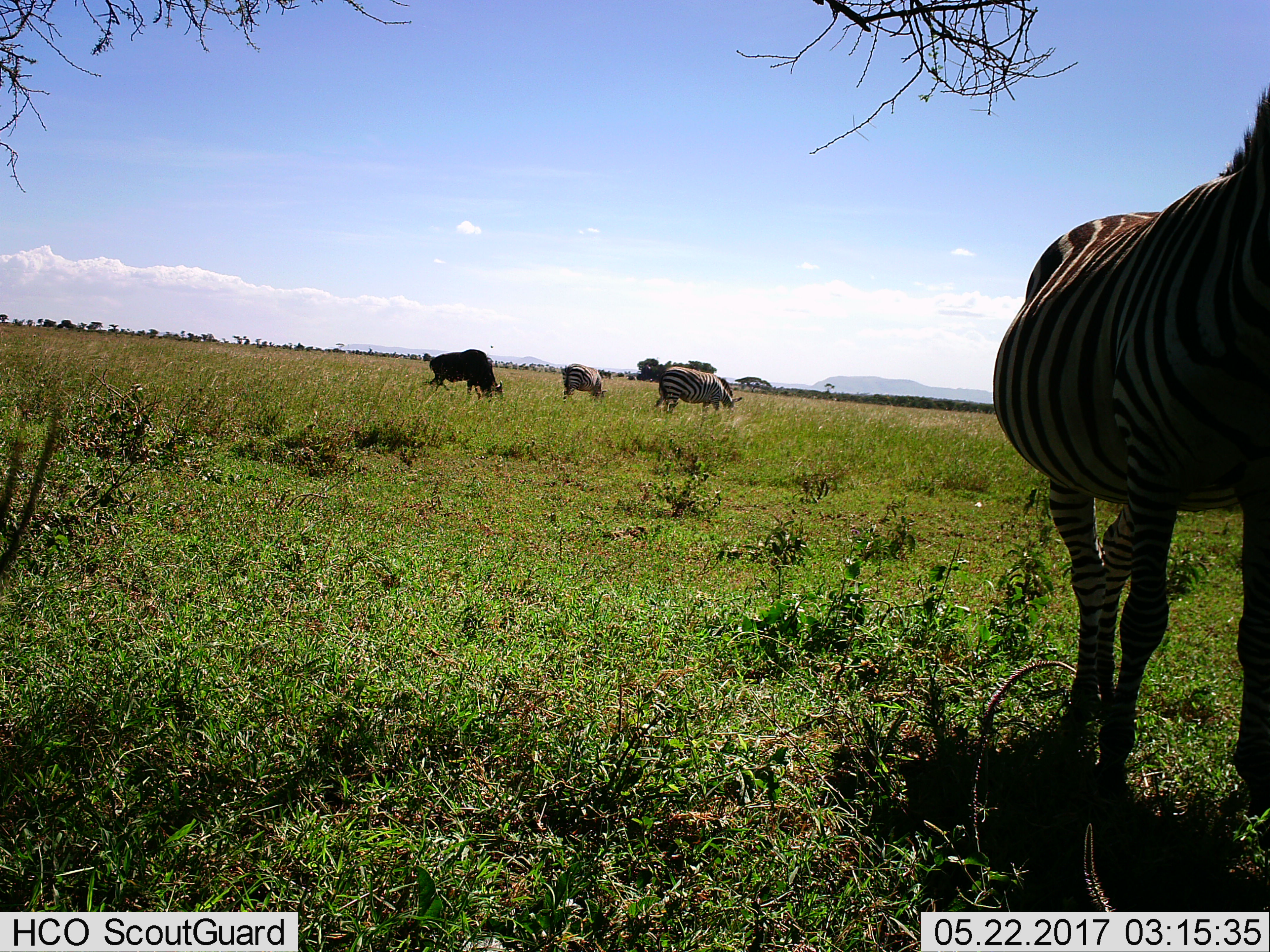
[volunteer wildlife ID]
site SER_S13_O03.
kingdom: Animalia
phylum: Chordata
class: Mammalia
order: Artiodactyla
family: Bovidae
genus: Connochaetes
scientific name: Connochaetes taurinus taurinus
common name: blue wildebeest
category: wildebeestblue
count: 1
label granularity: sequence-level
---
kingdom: Animalia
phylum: Chordata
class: Mammalia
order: Perissodactyla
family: Equidae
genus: Equus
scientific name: Equus quagga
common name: plains zebra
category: zebraplains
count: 3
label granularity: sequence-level